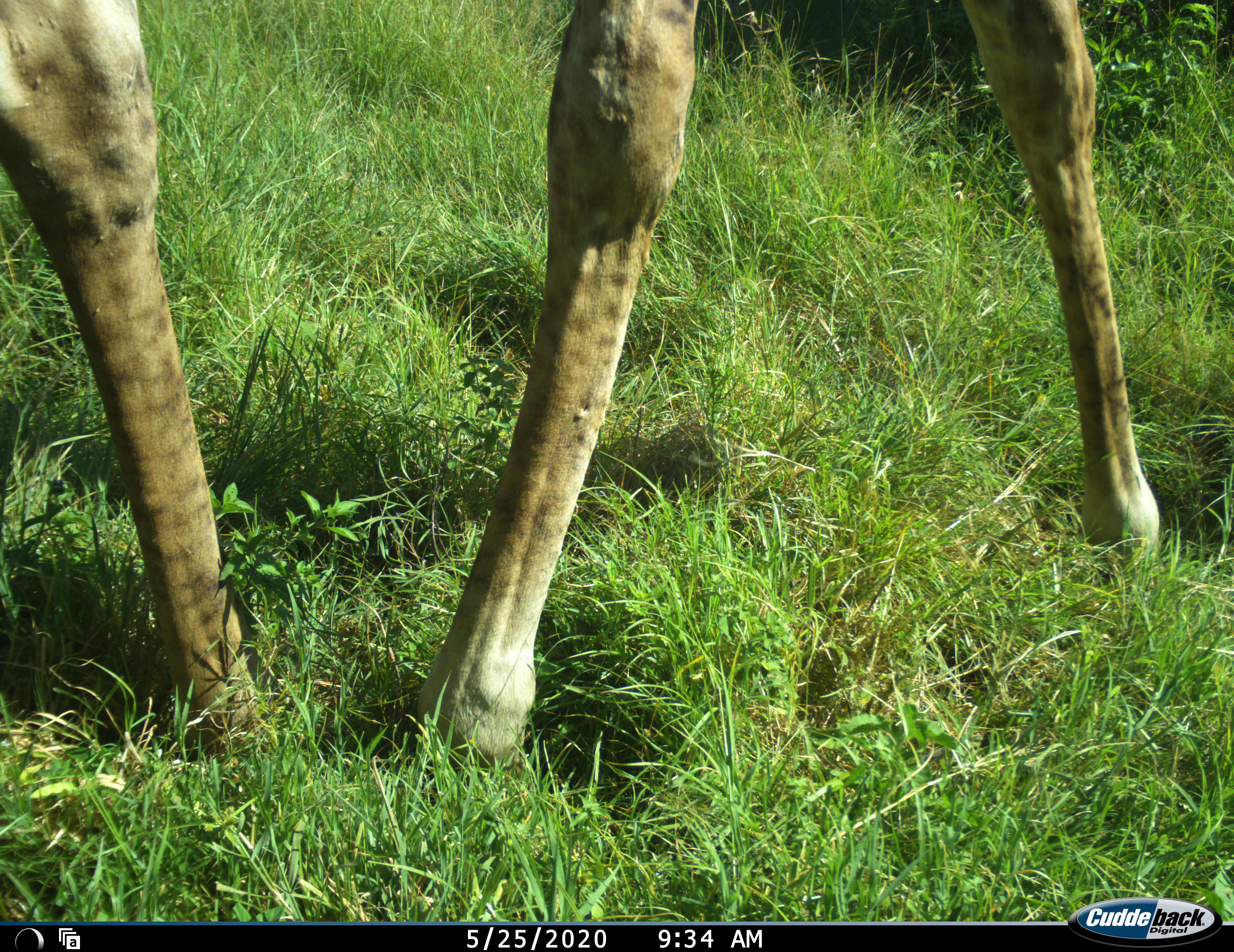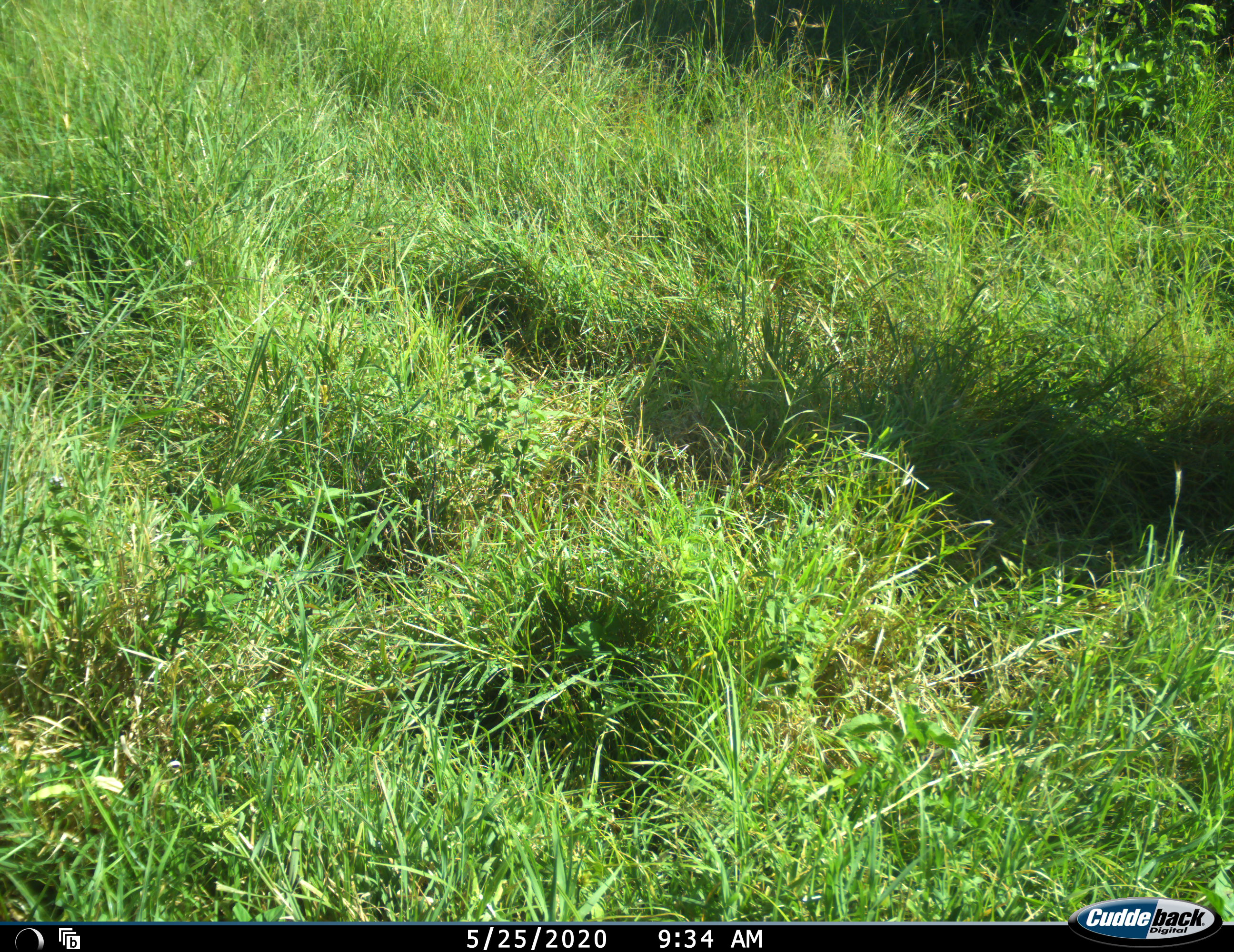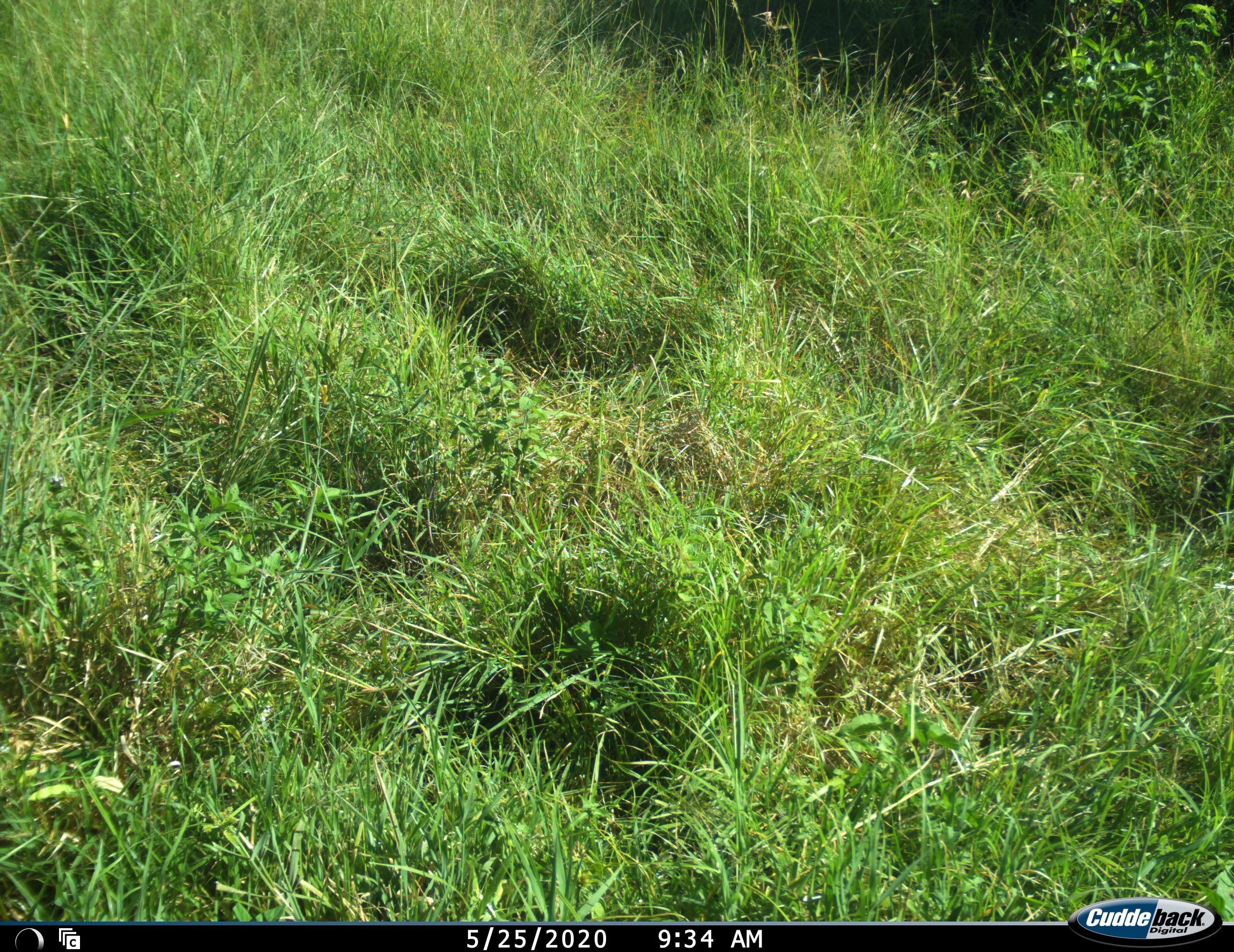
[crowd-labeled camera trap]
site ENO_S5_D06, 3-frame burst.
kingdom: Animalia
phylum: Chordata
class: Mammalia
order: Artiodactyla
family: Giraffidae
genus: Giraffa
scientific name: Giraffa camelopardalis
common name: giraffe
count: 1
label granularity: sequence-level